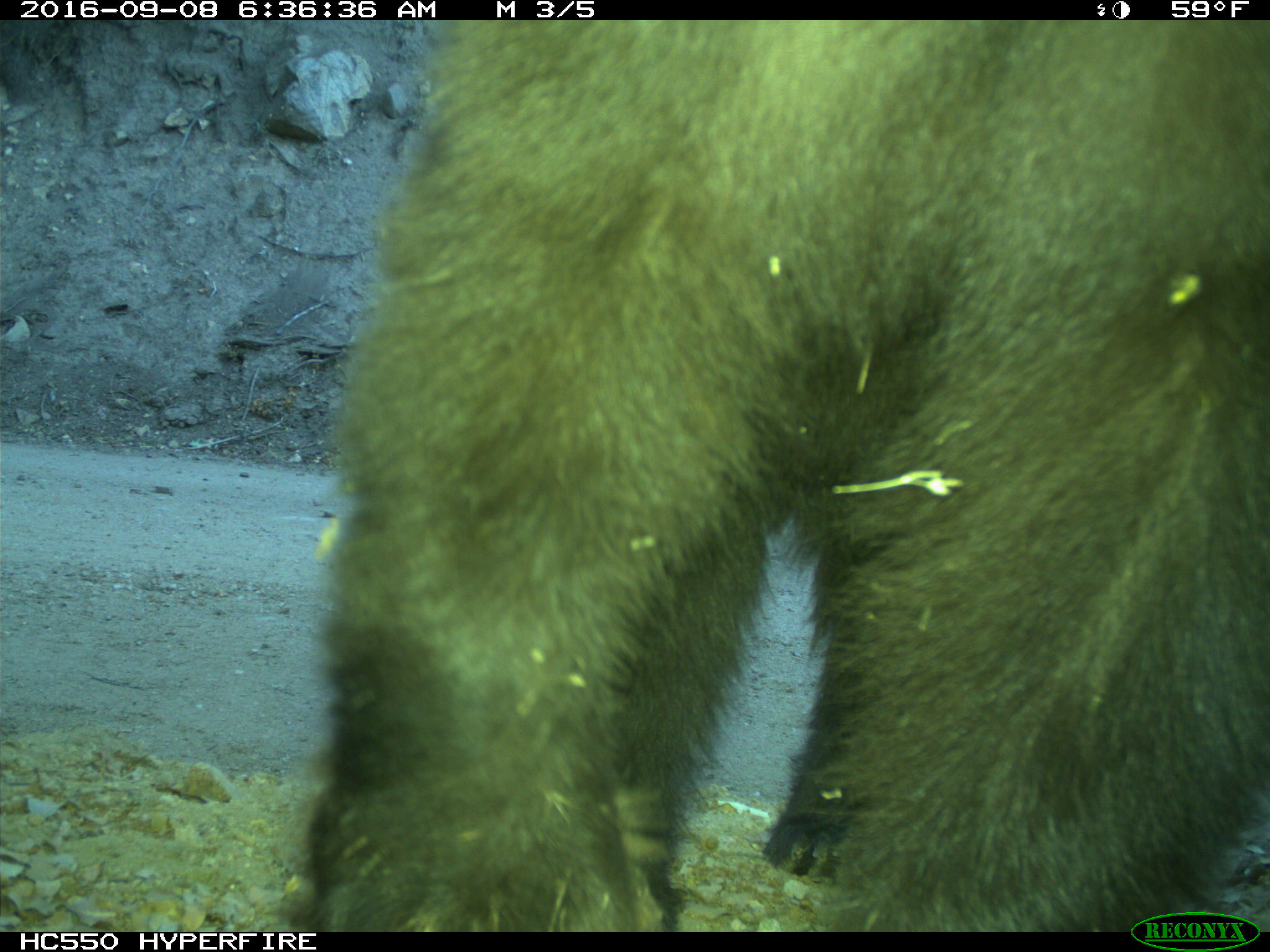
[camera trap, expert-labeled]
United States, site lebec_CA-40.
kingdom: Animalia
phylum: Chordata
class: Mammalia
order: Carnivora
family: Ursidae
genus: Ursus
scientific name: Ursus americanus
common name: american black bear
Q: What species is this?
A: Ursus americanus (american black bear).